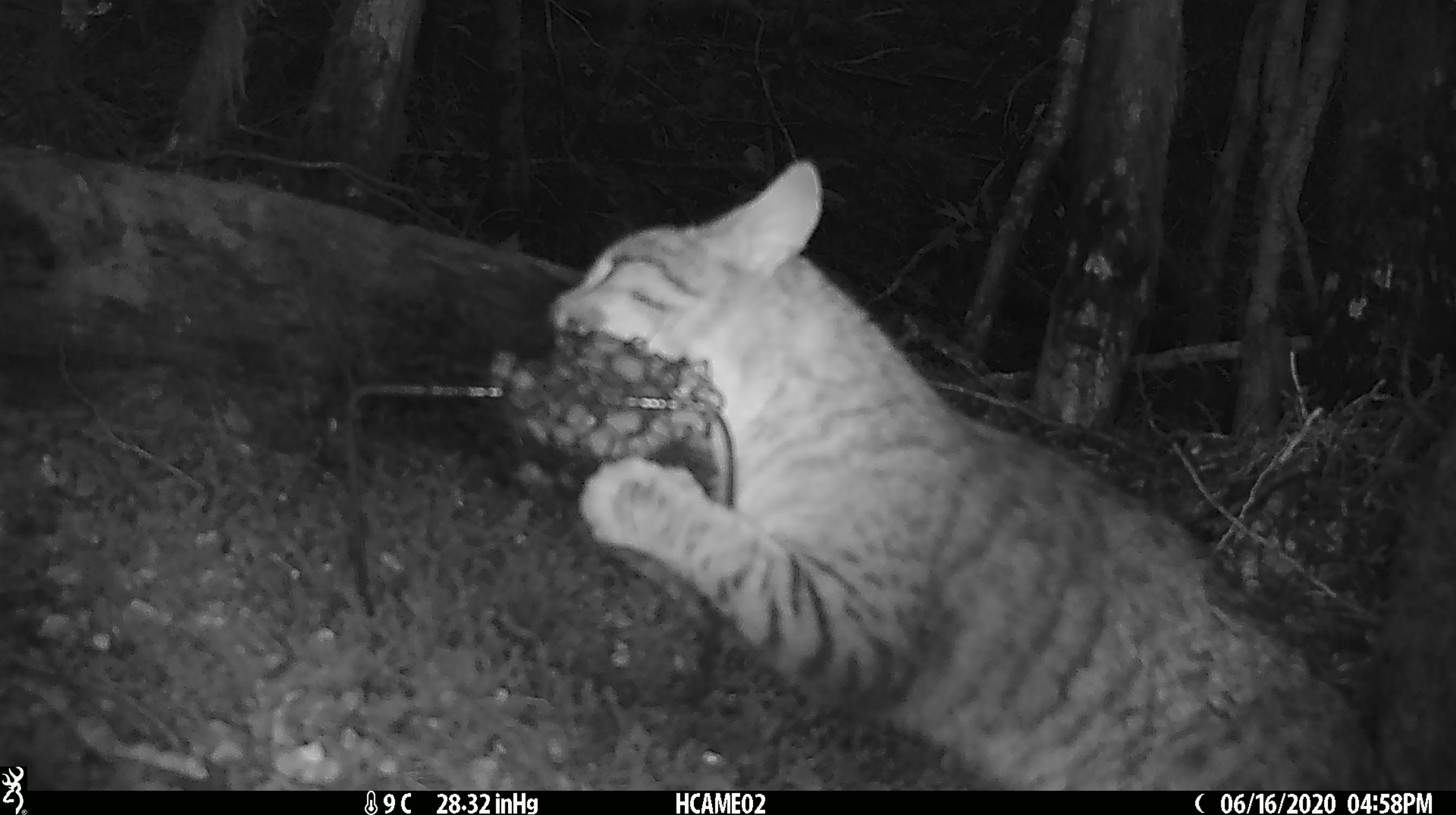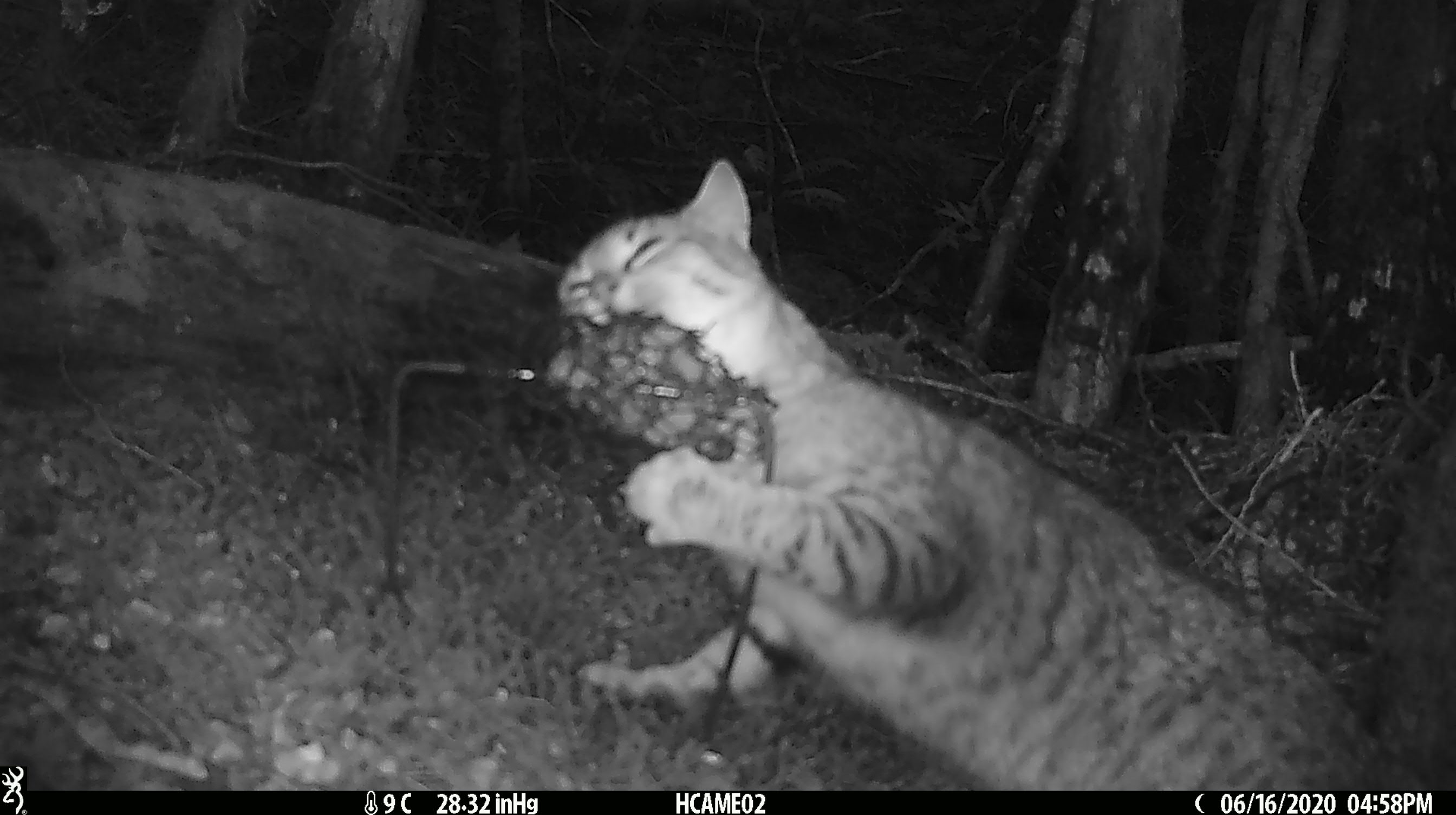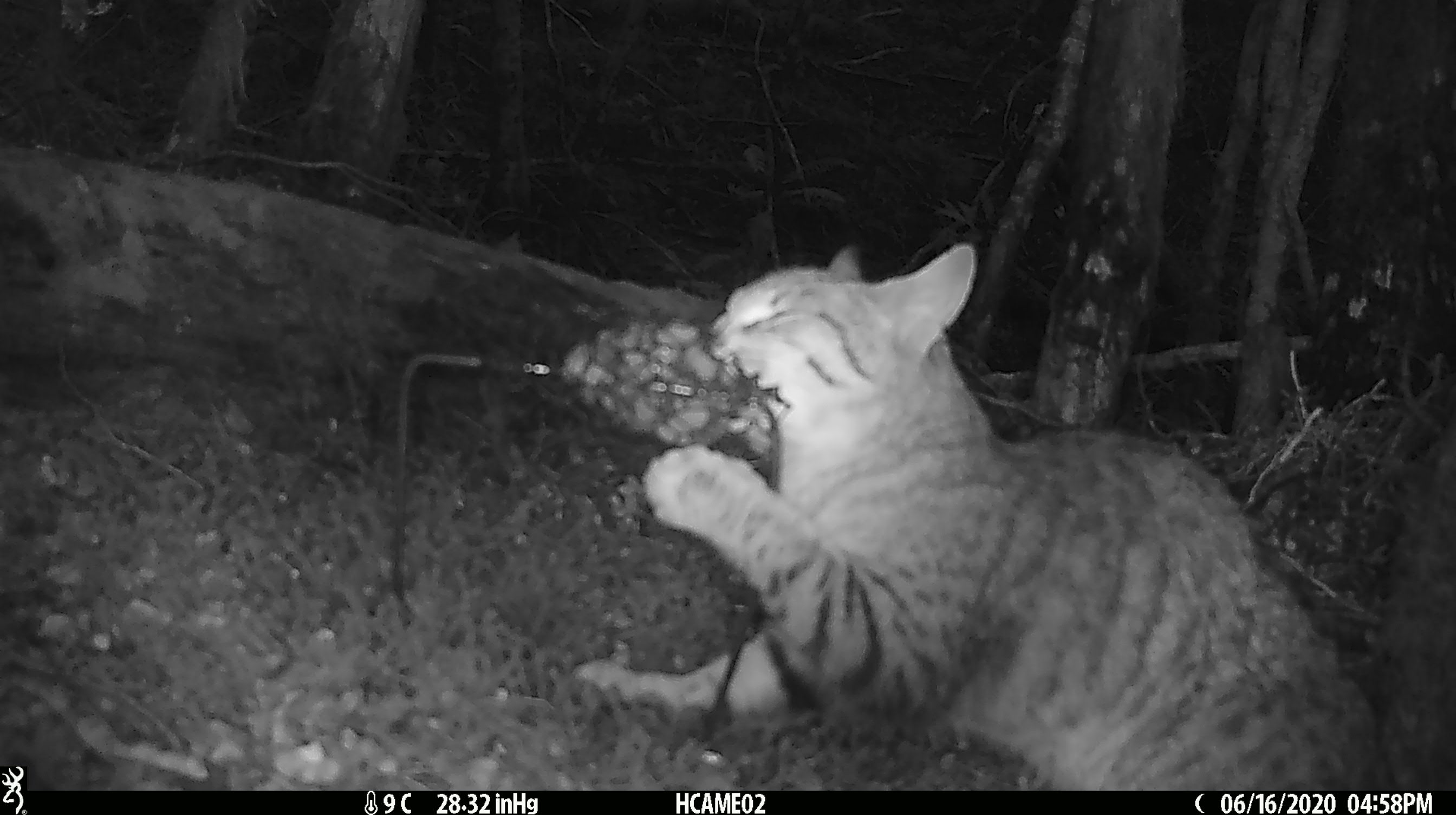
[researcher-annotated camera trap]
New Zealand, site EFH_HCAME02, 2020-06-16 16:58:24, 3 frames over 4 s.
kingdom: Animalia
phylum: Chordata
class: Mammalia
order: Carnivora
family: Felidae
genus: Felis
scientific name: Felis catus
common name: domestic cat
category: cat